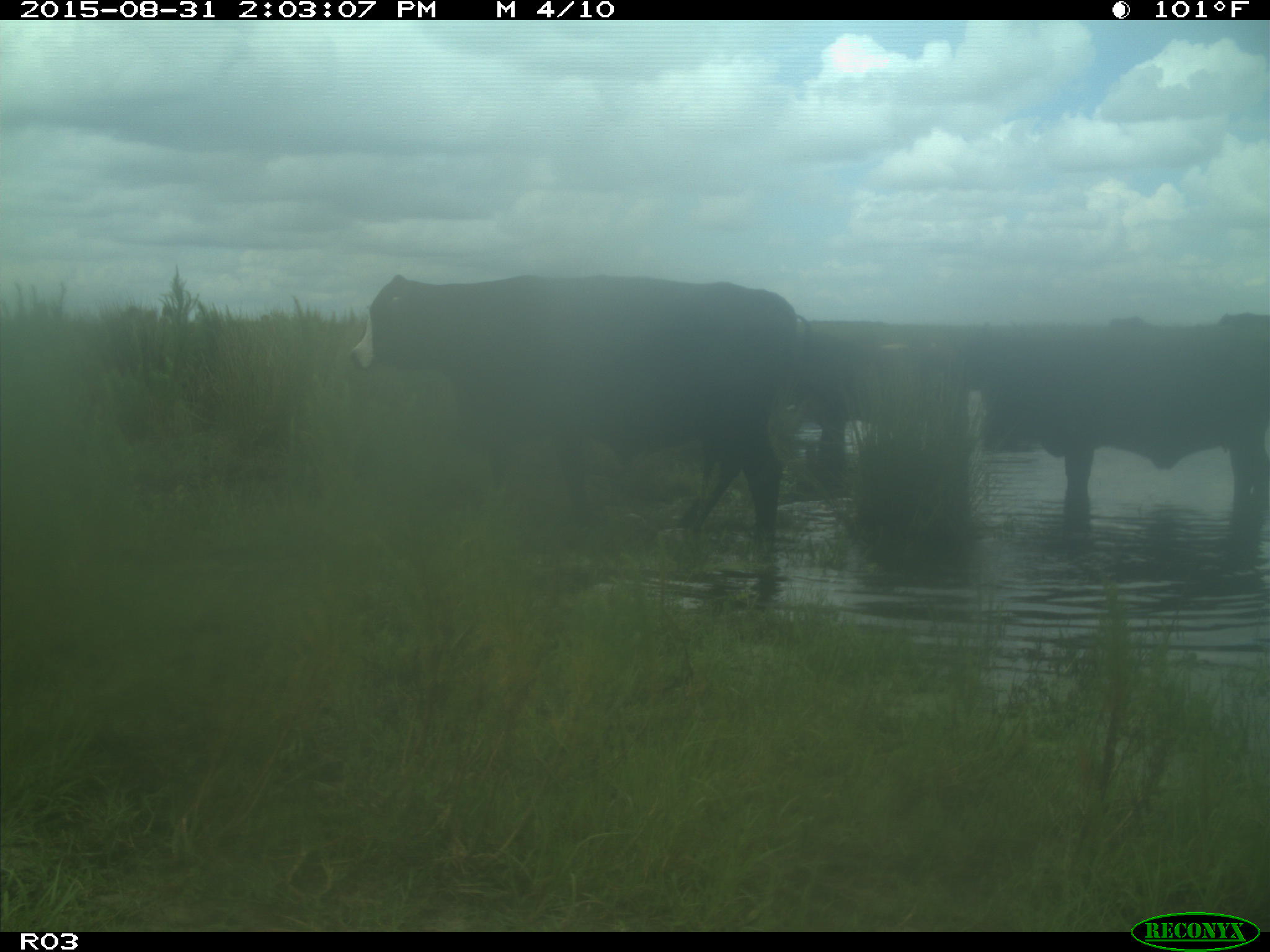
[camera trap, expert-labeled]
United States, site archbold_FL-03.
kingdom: Animalia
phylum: Chordata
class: Mammalia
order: Artiodactyla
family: Bovidae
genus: Bos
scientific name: Bos taurus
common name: domestic cow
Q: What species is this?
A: Bos taurus (domestic cow).